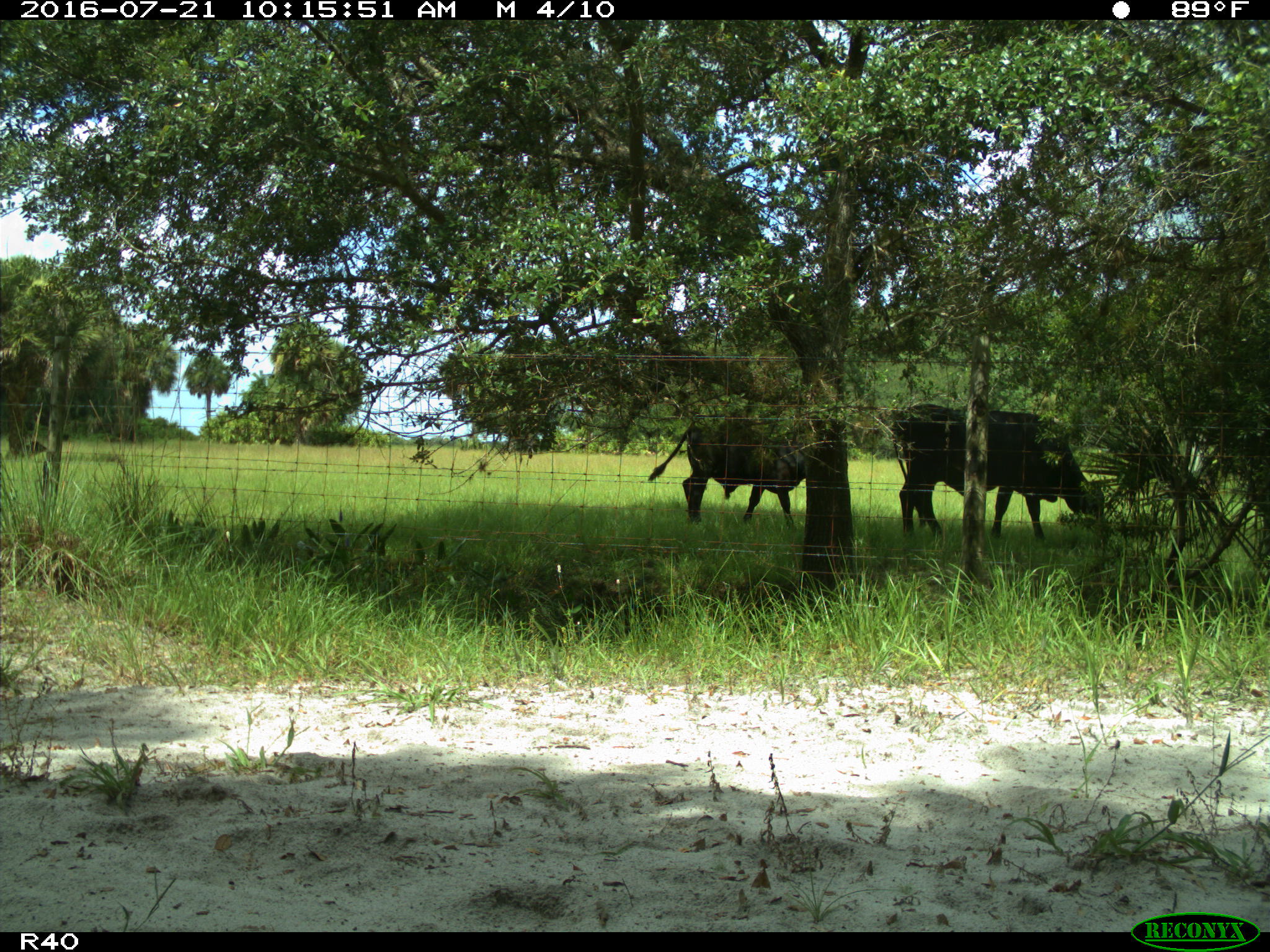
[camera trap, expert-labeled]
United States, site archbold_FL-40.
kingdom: Animalia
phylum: Chordata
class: Mammalia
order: Artiodactyla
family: Bovidae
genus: Bos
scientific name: Bos taurus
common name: domestic cow